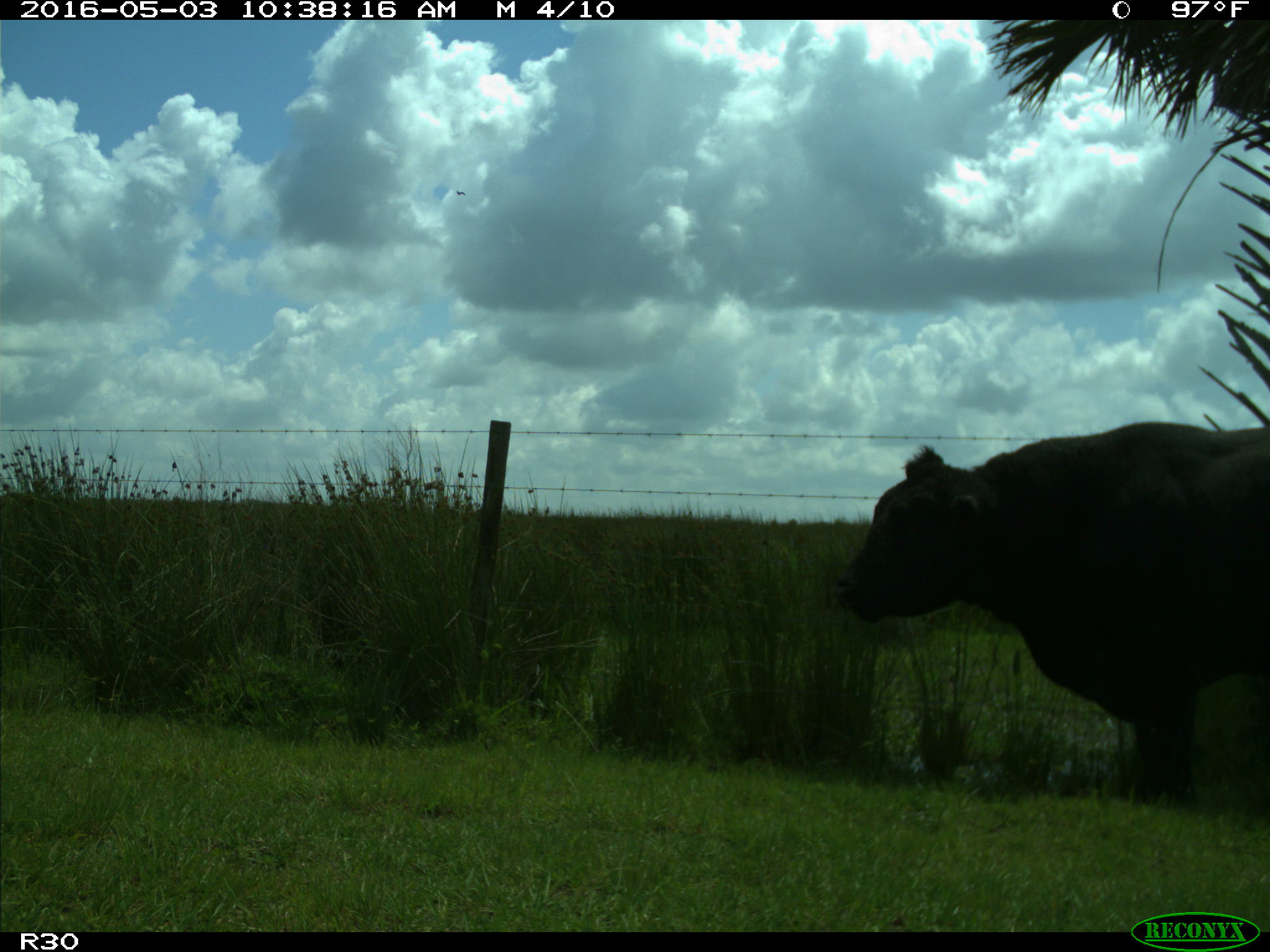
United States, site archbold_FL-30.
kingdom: Animalia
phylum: Chordata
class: Mammalia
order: Artiodactyla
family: Bovidae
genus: Bos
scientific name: Bos taurus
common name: domestic cow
Bos taurus (domestic cow).